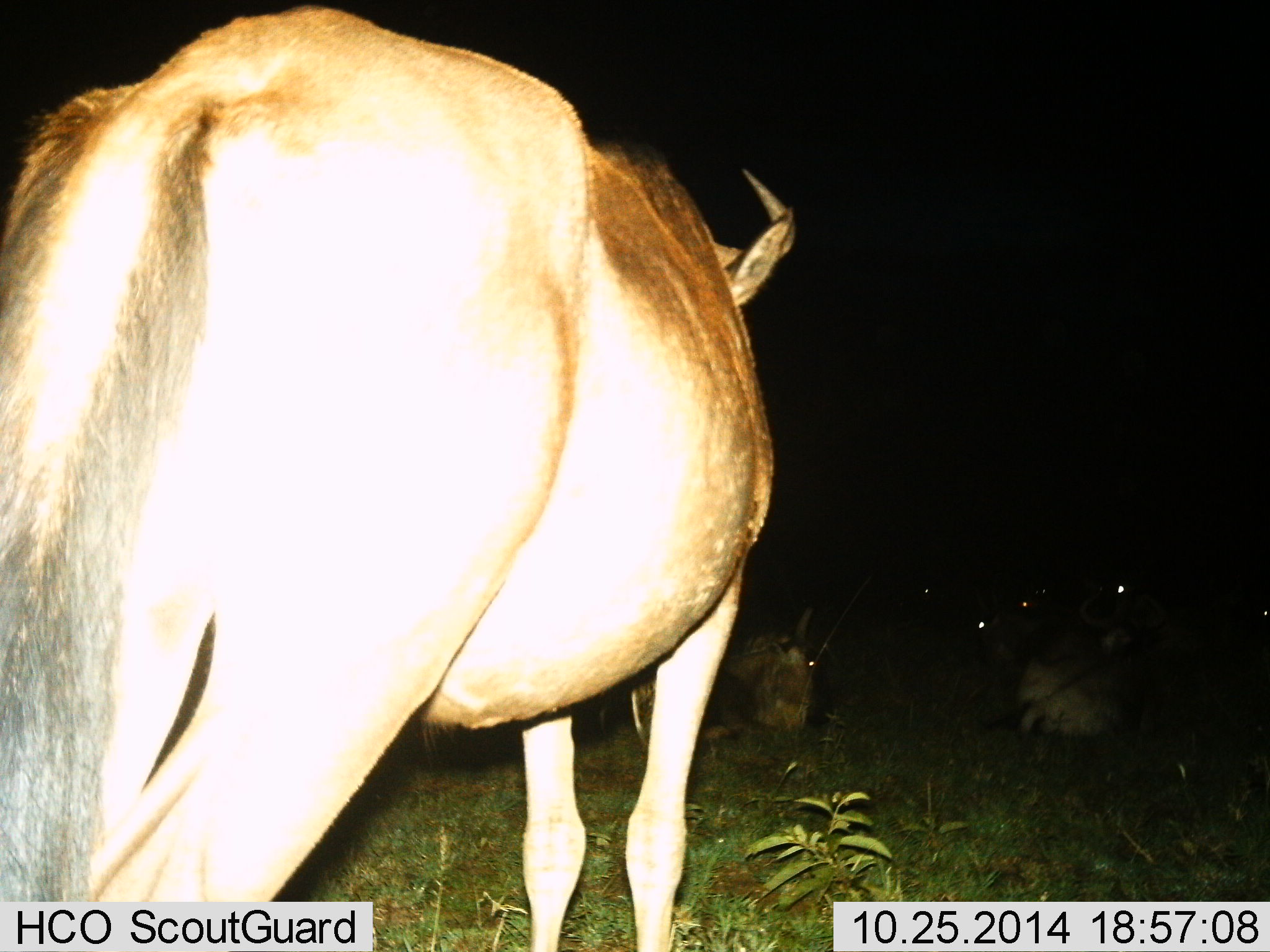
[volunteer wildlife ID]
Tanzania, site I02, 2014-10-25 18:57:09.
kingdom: Animalia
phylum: Chordata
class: Mammalia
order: Artiodactyla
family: Bovidae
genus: Connochaetes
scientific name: Connochaetes taurinus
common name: blue wildebeest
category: wildebeest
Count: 5.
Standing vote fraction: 73%.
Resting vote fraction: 100%.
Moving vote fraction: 0%.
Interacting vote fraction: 0%.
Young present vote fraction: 0%.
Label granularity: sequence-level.